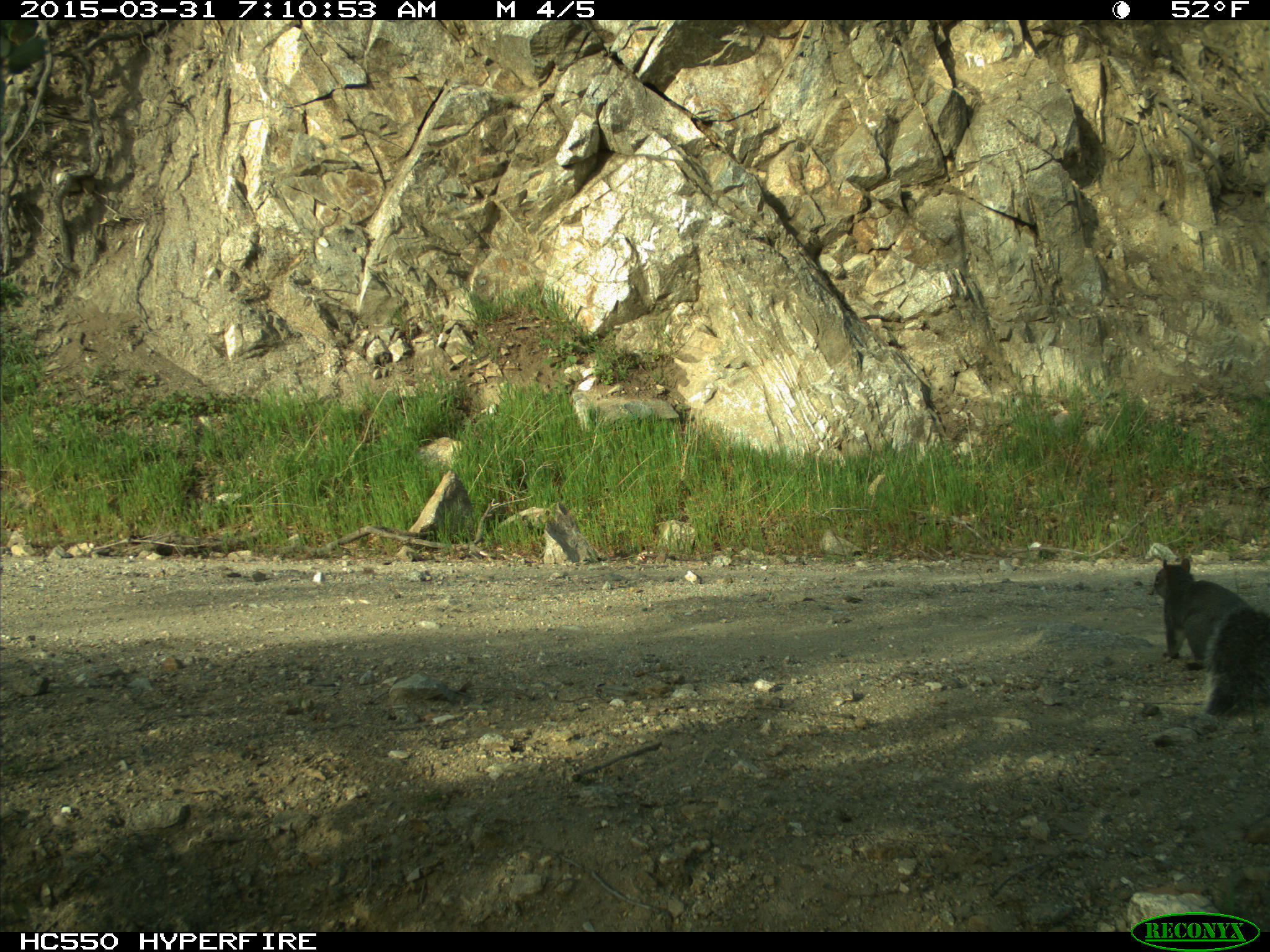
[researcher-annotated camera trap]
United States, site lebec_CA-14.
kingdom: Animalia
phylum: Chordata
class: Mammalia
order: Rodentia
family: Sciuridae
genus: Sciurus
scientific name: Sciurus carolinensis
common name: eastern gray squirrel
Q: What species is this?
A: Sciurus carolinensis (eastern gray squirrel).